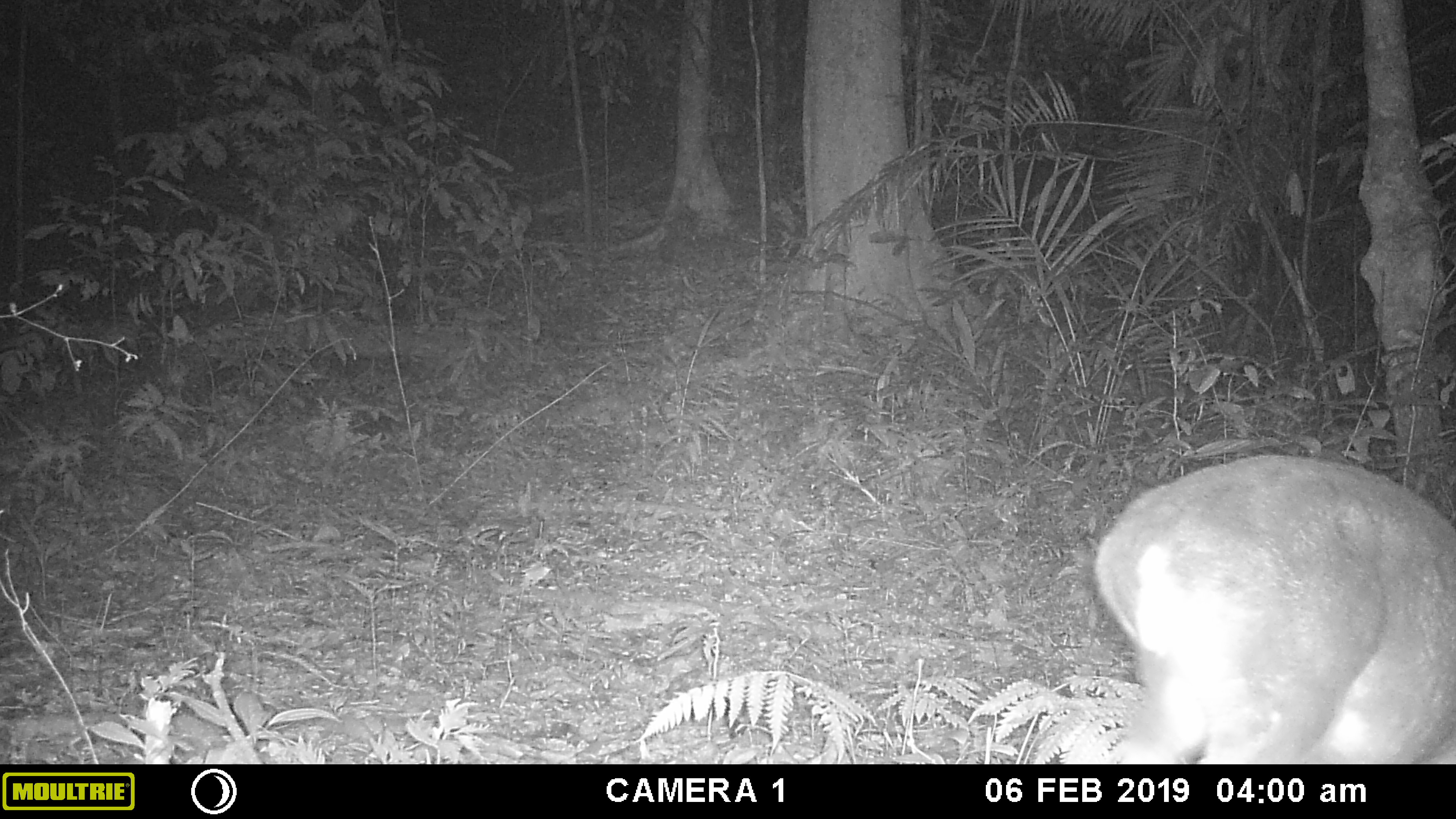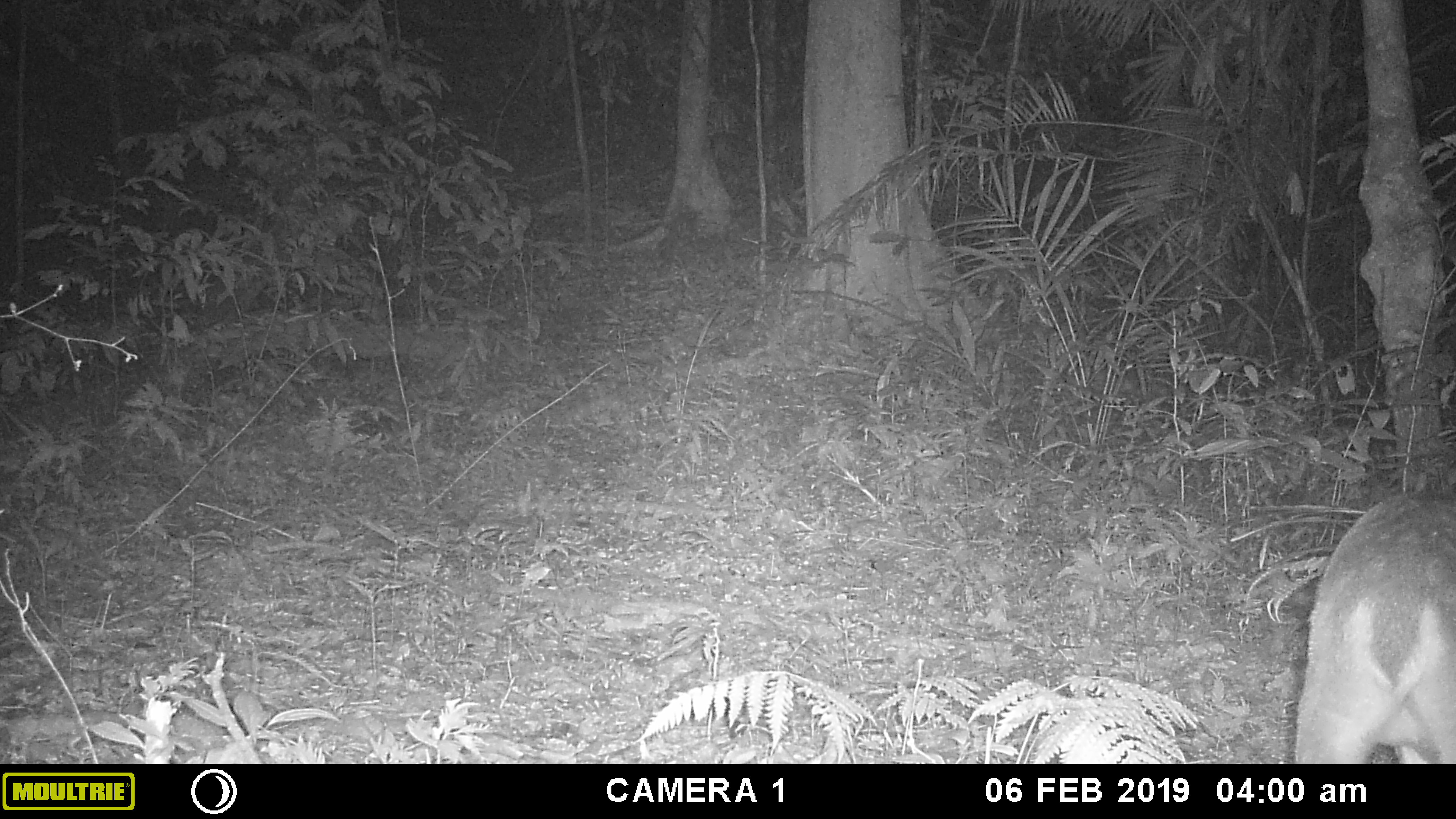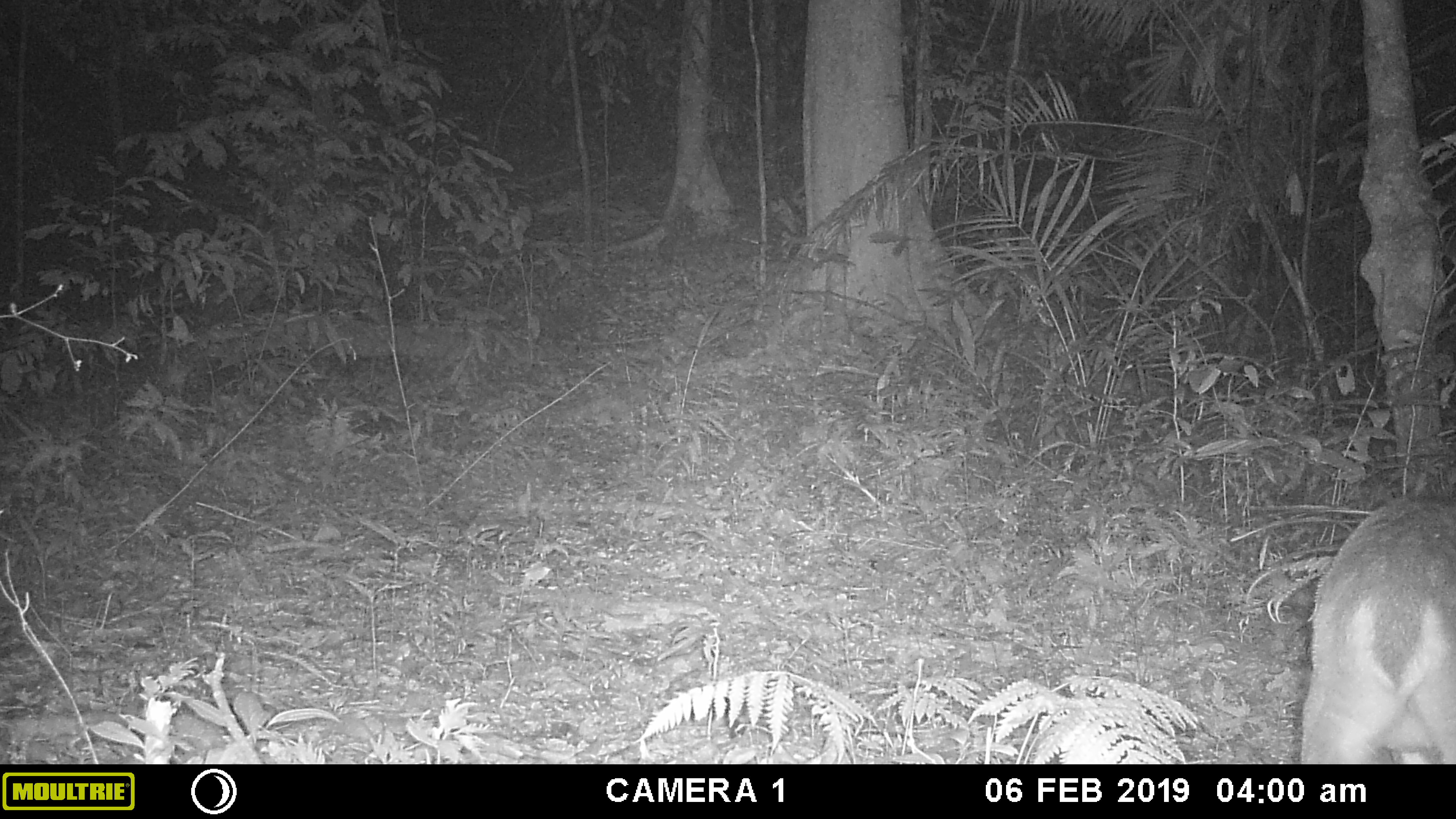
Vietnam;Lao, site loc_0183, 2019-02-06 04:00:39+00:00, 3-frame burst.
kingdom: Animalia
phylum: Chordata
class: Mammalia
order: Artiodactyla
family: Cervidae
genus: Muntiacus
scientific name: Muntiacus vuquangensis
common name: large-antlered muntjac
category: large antlered muntjac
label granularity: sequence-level